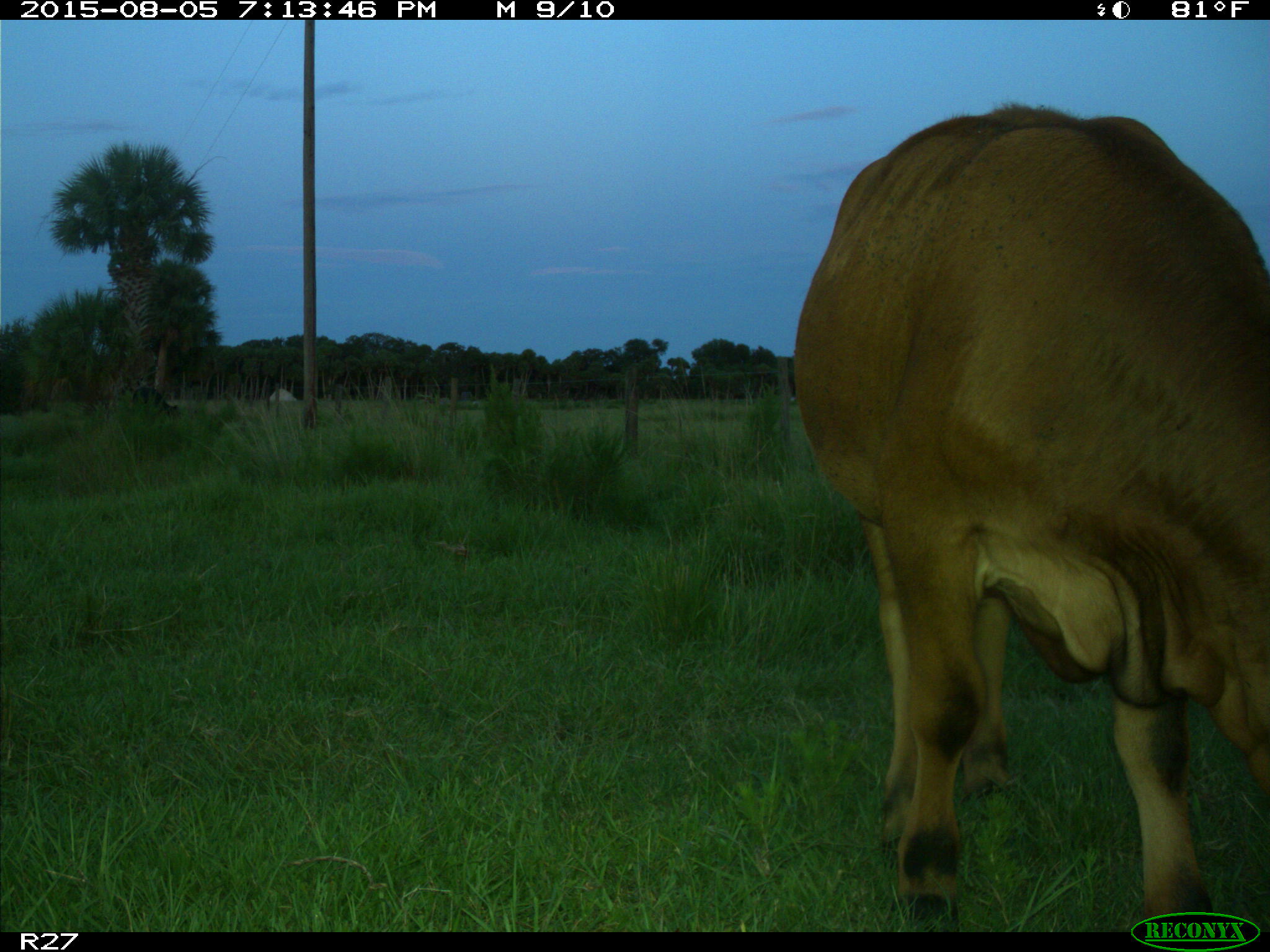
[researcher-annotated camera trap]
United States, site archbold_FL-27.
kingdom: Animalia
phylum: Chordata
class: Mammalia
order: Artiodactyla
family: Bovidae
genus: Bos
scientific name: Bos taurus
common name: domestic cow